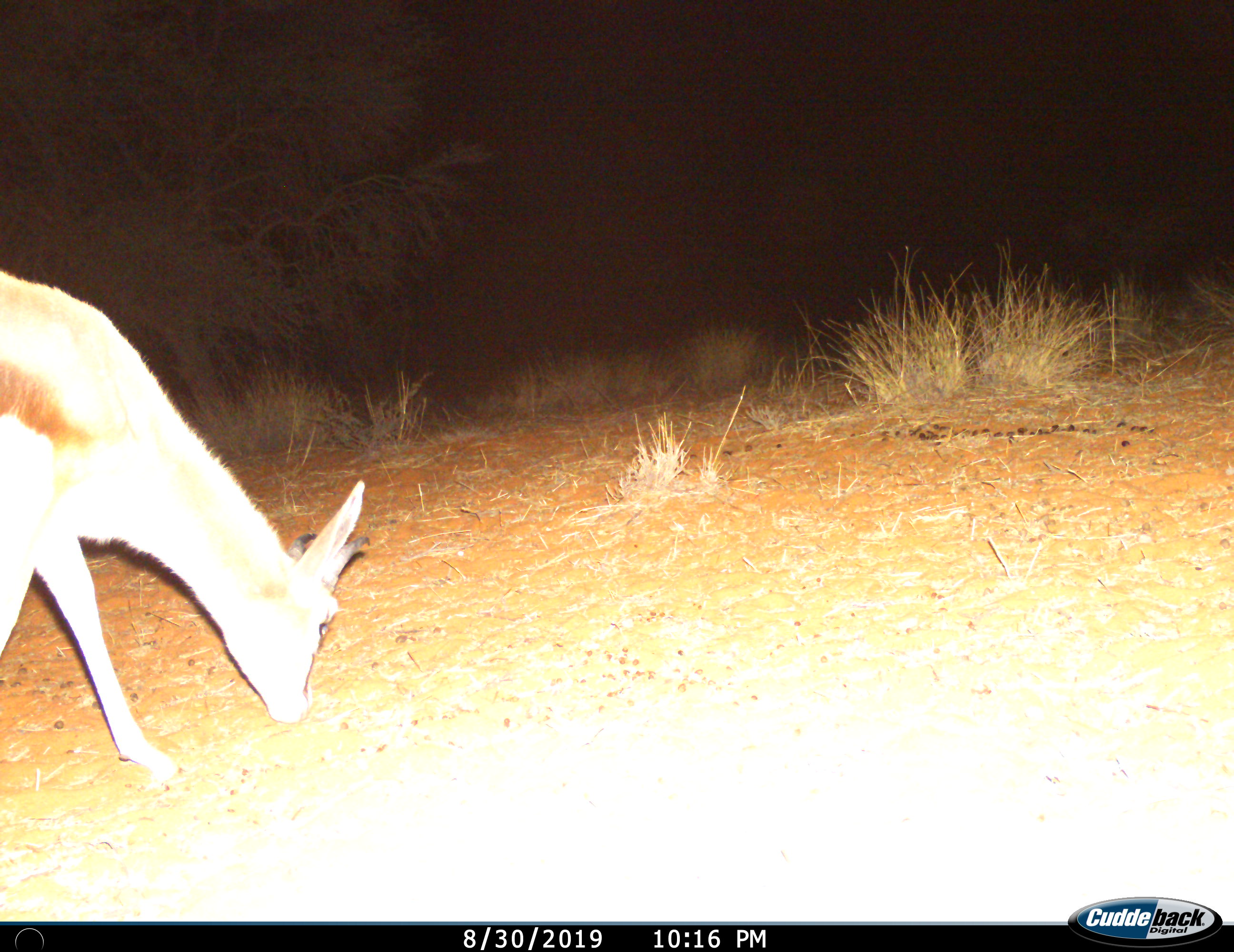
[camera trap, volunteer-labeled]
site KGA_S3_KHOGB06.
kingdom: Animalia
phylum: Chordata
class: Mammalia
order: Artiodactyla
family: Bovidae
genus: Antidorcas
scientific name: Antidorcas marsupialis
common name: springbok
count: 1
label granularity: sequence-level